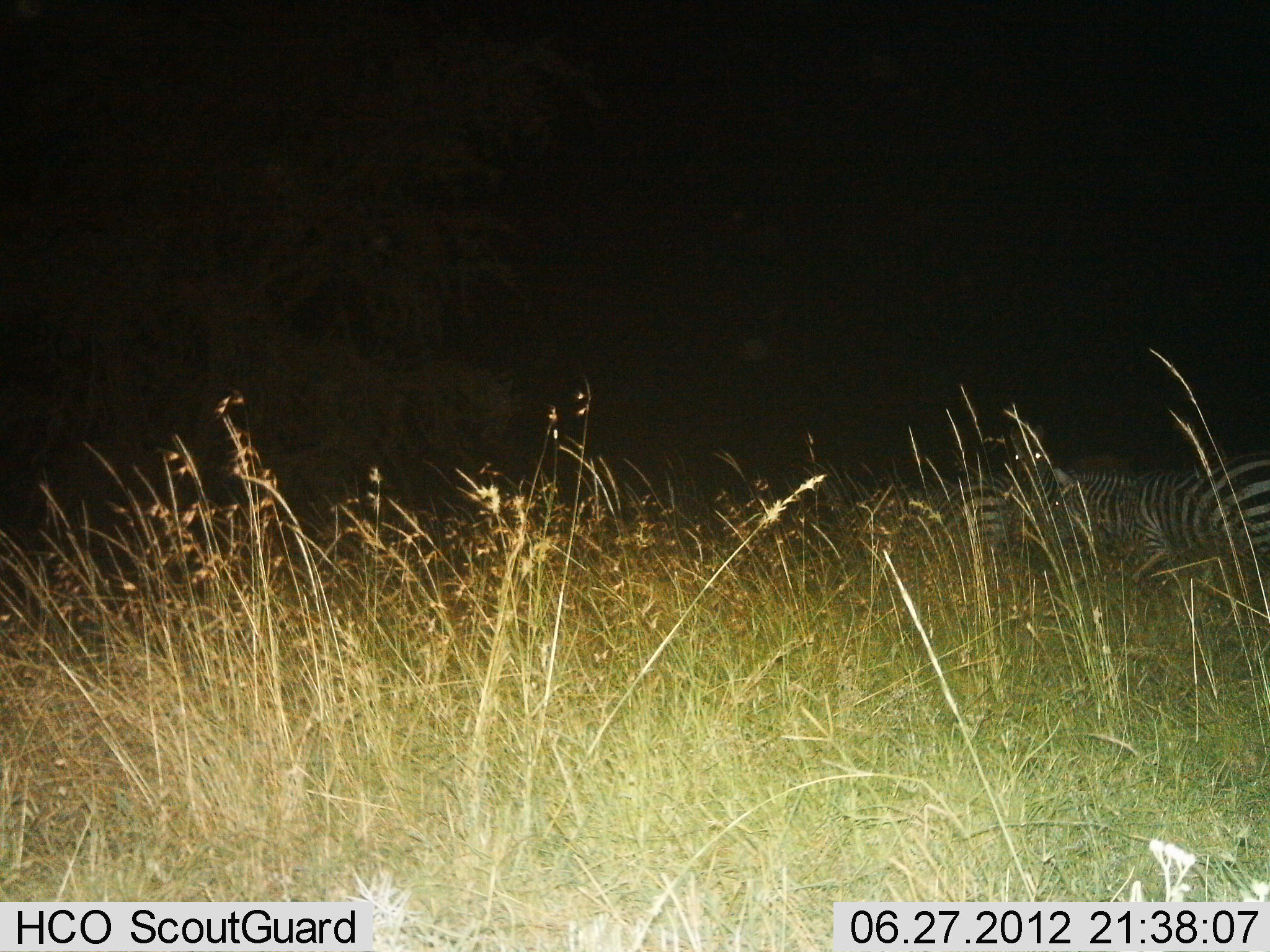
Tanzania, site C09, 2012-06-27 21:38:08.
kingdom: Animalia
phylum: Chordata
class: Mammalia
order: Perissodactyla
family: Equidae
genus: Equus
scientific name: Equus quagga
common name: plains zebra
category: zebra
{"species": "zebra (plains zebra) (Equus quagga)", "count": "3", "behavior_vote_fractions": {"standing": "60%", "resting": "10%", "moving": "30%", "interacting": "0%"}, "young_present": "0%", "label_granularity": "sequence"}